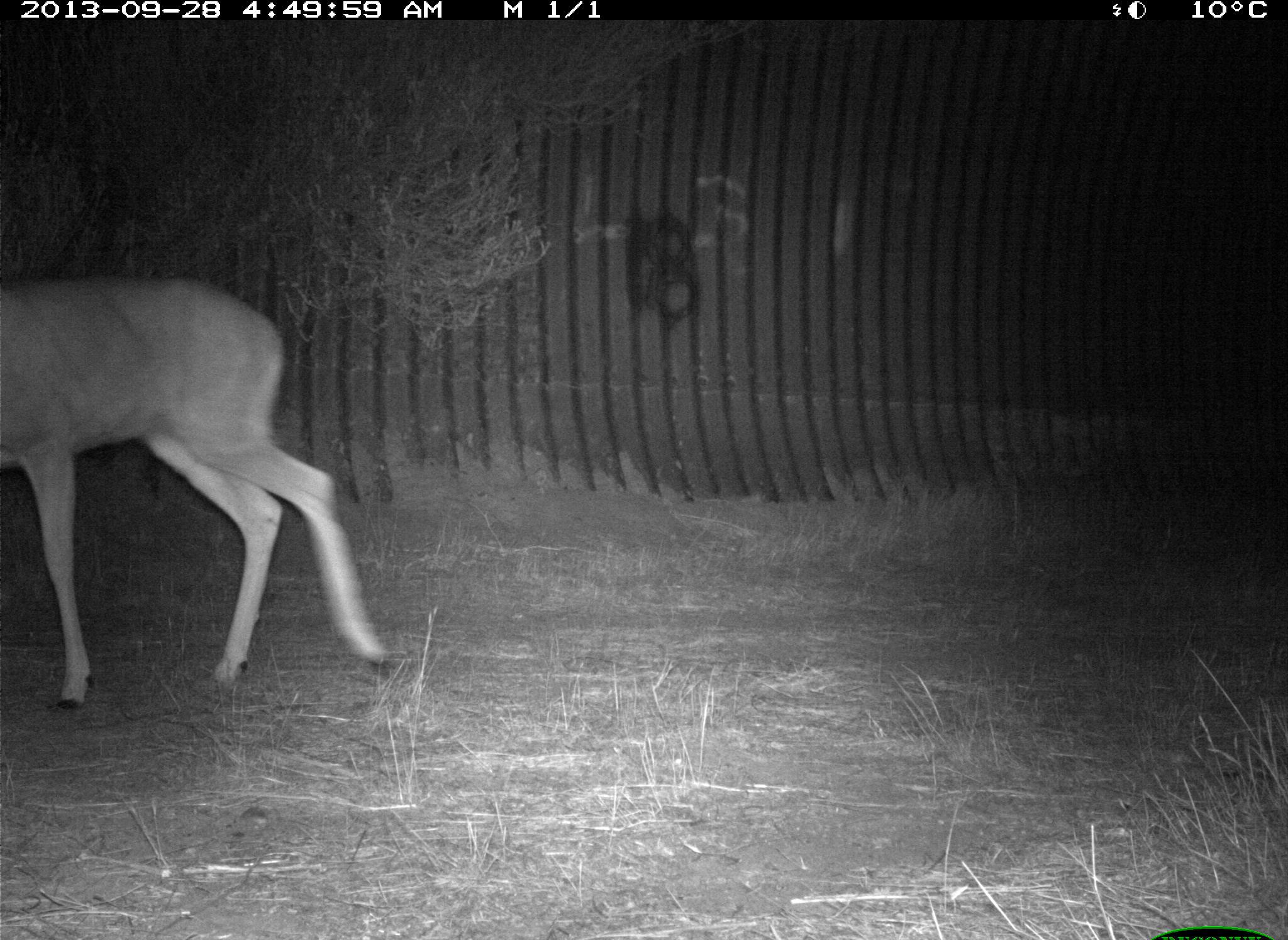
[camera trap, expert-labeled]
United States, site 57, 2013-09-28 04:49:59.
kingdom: Animalia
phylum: Chordata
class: Mammalia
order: Artiodactyla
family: Cervidae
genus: Odocoileus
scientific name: Odocoileus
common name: deer